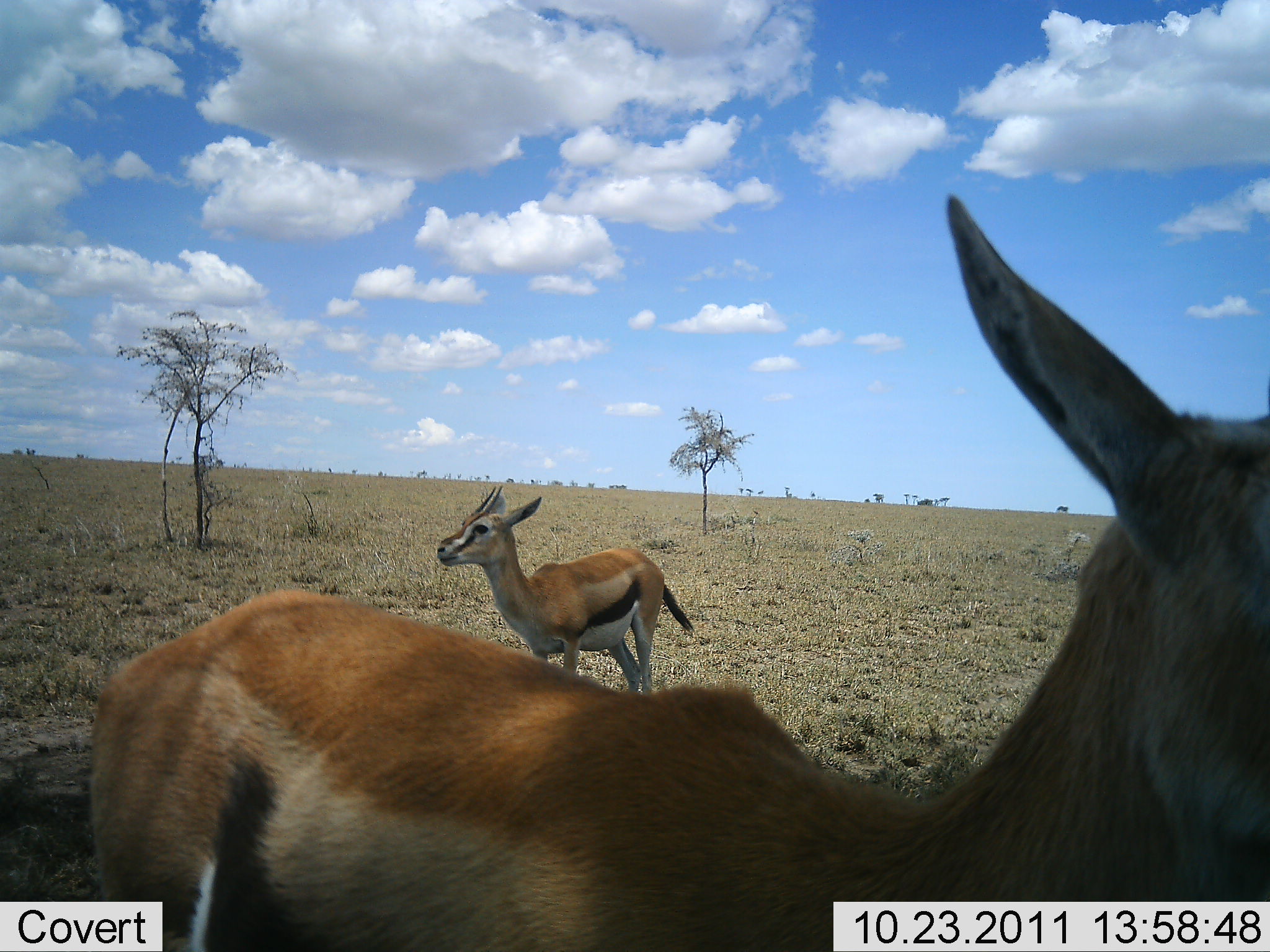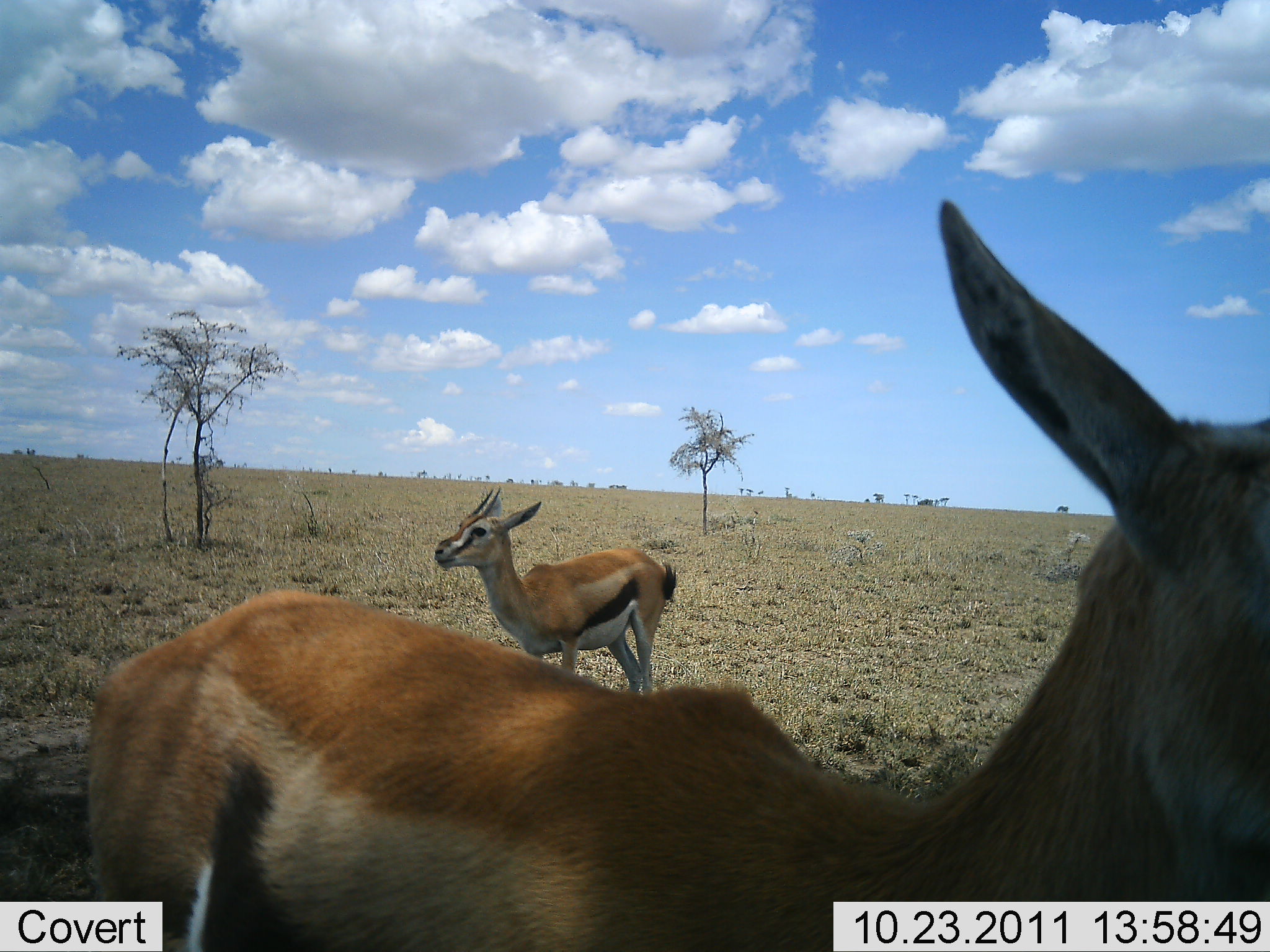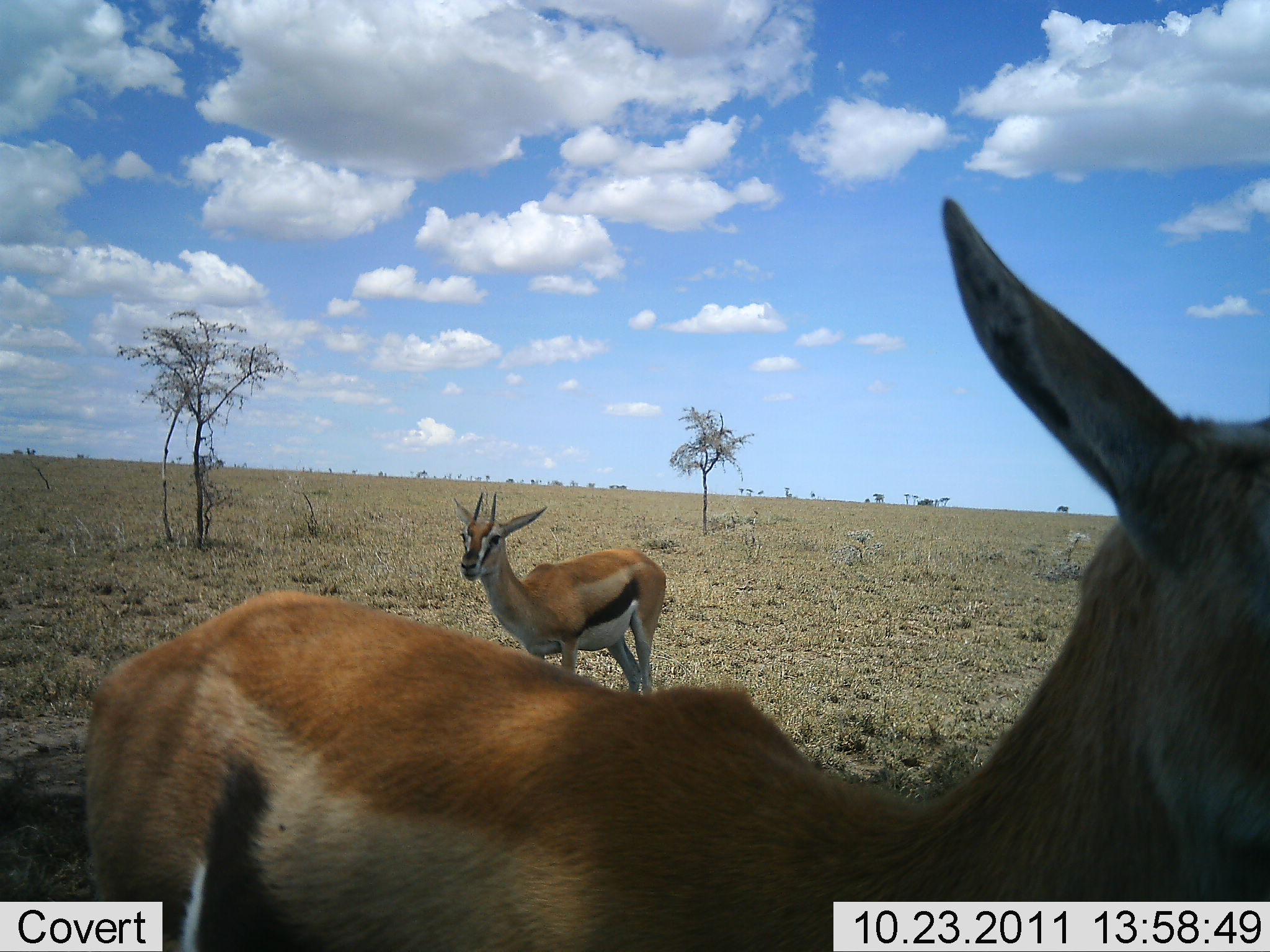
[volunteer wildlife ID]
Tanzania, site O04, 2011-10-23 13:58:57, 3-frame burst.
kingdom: Animalia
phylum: Chordata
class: Mammalia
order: Artiodactyla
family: Bovidae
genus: Eudorcas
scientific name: Eudorcas thomsonii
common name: thomson's gazelle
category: gazellethomsons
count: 2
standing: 100%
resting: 6%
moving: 0%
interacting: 0%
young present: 0%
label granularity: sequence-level